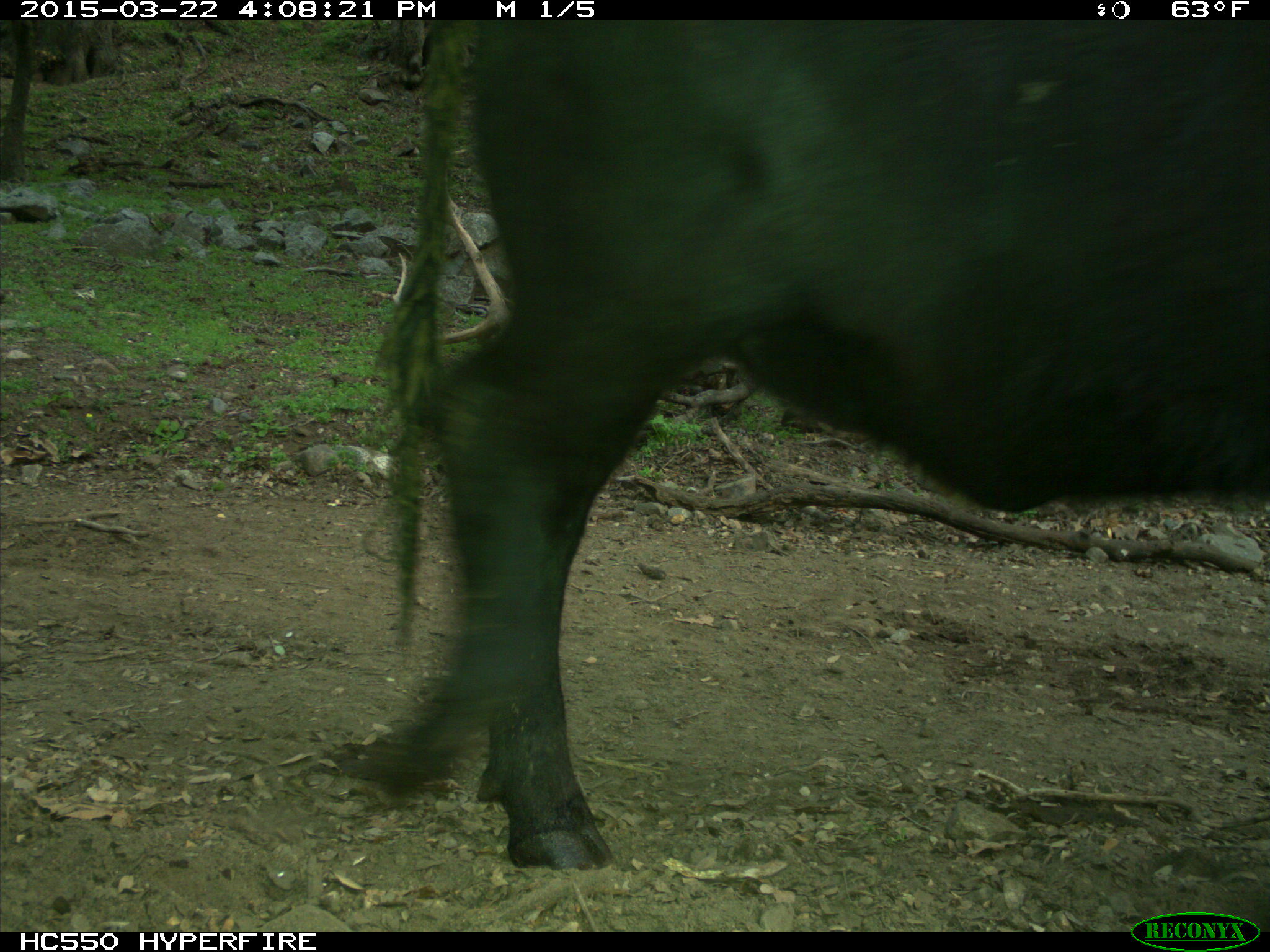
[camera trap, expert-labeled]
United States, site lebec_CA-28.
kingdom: Animalia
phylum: Chordata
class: Mammalia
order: Artiodactyla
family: Bovidae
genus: Bos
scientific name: Bos taurus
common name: domestic cow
Bos taurus (domestic cow).